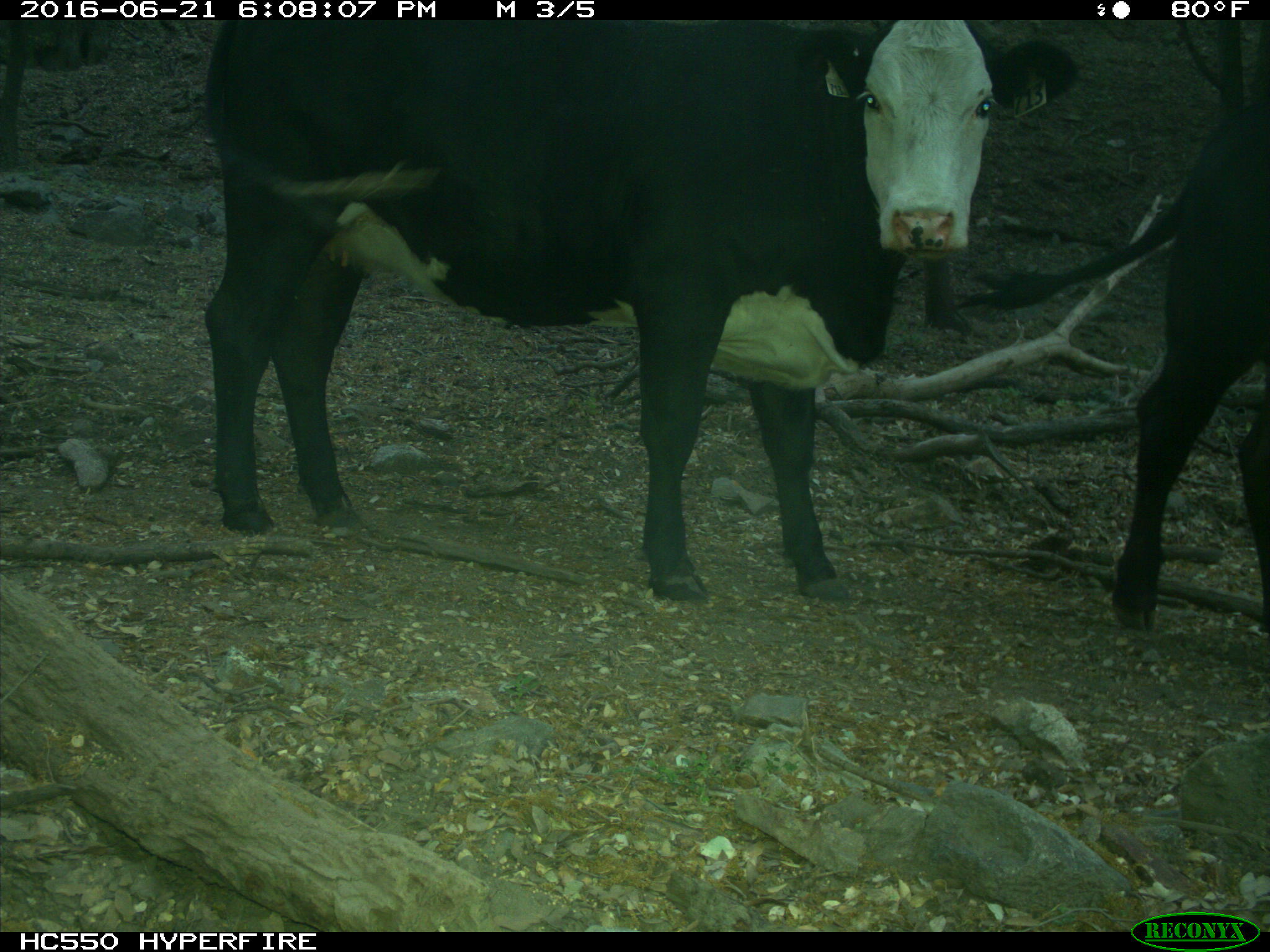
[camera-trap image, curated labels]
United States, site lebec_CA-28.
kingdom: Animalia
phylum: Chordata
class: Mammalia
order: Artiodactyla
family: Bovidae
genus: Bos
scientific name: Bos taurus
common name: domestic cow